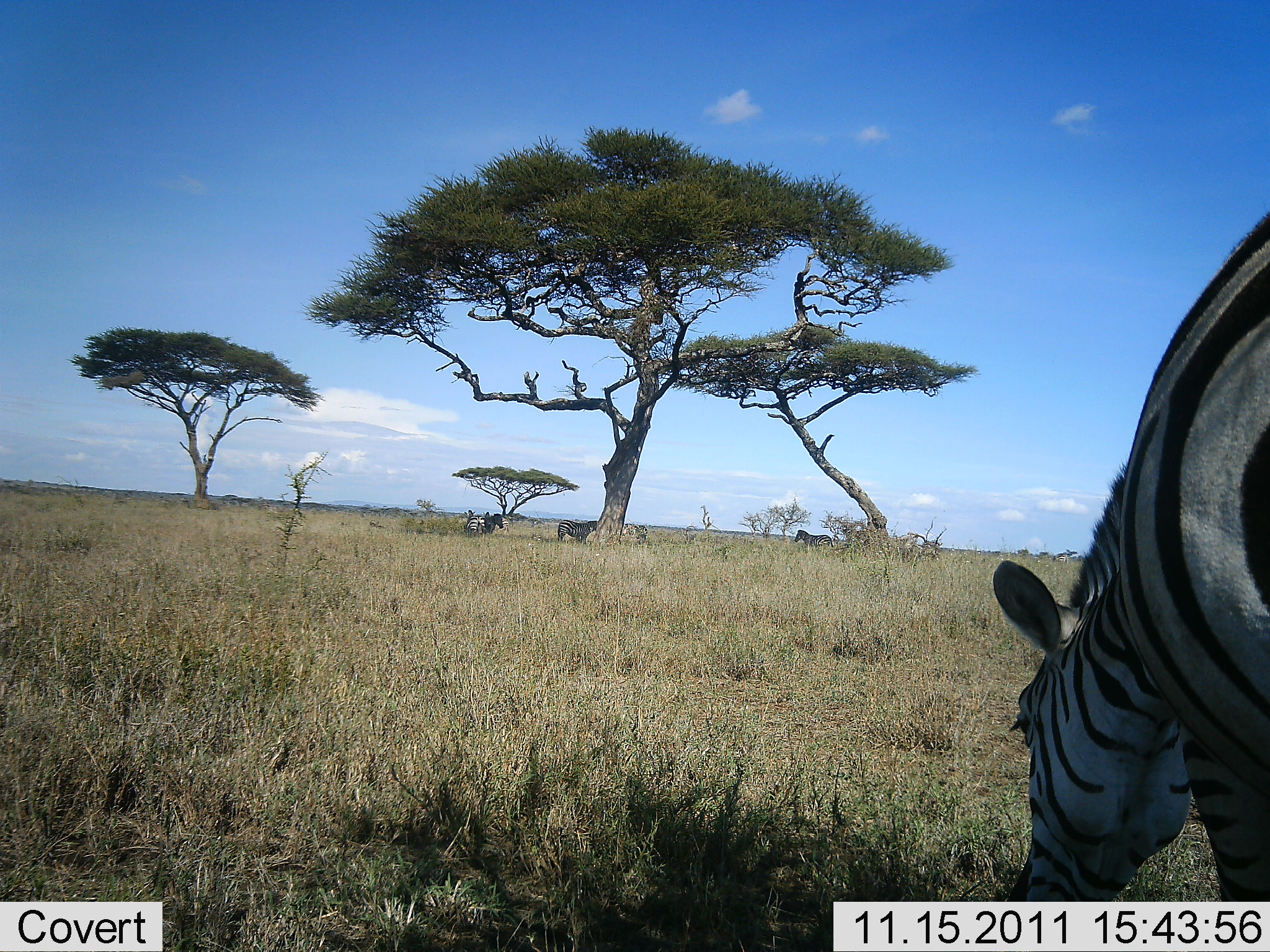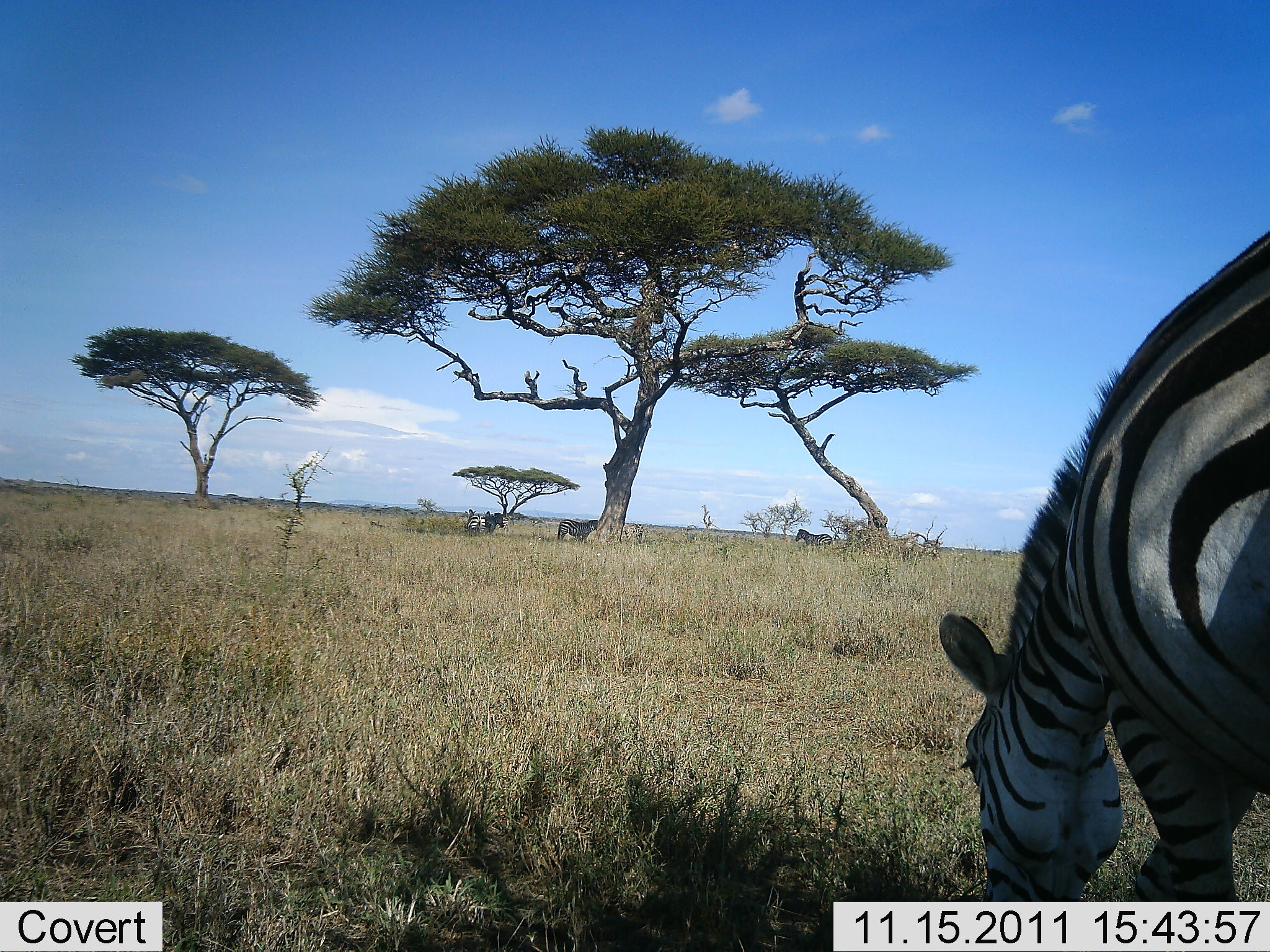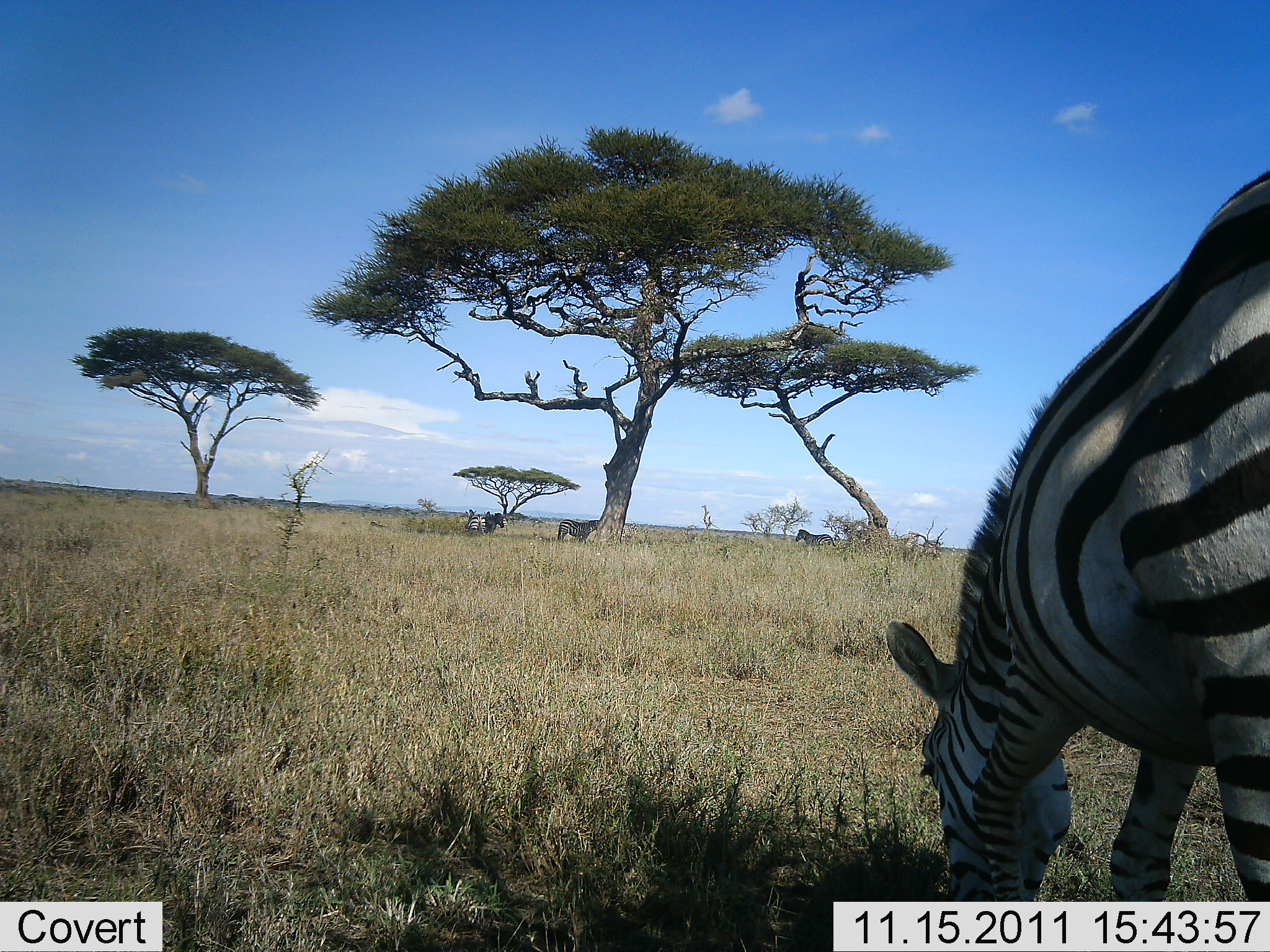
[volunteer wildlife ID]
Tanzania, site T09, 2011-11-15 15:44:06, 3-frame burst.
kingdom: Animalia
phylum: Chordata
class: Mammalia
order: Perissodactyla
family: Equidae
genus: Equus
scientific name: Equus quagga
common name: plains zebra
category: zebra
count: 4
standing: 44%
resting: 19%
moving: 19%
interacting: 0%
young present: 0%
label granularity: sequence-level